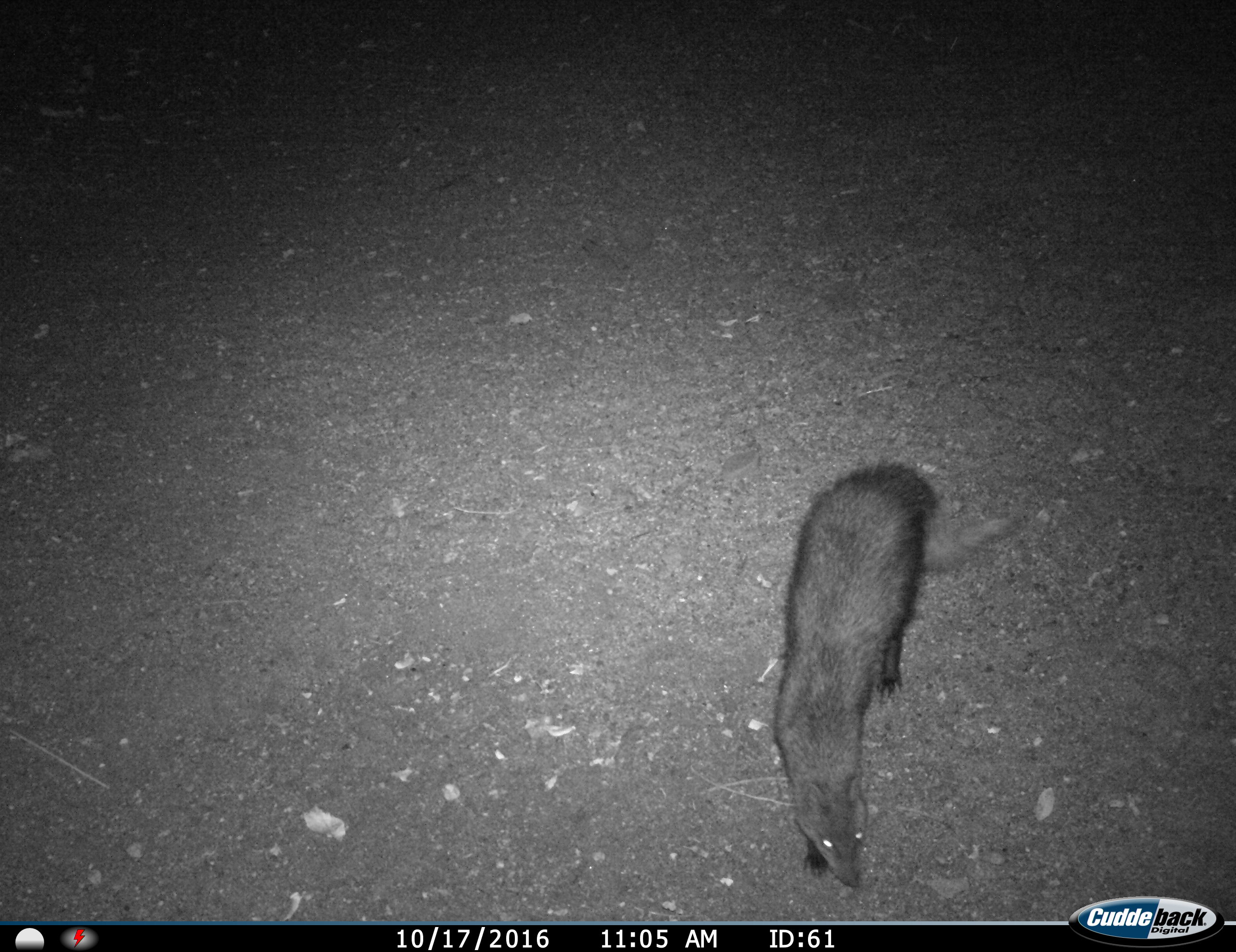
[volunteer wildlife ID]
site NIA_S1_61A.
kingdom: Animalia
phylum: Chordata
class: Mammalia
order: Carnivora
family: Herpestidae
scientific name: Herpestidae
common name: mongoose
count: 1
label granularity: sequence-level